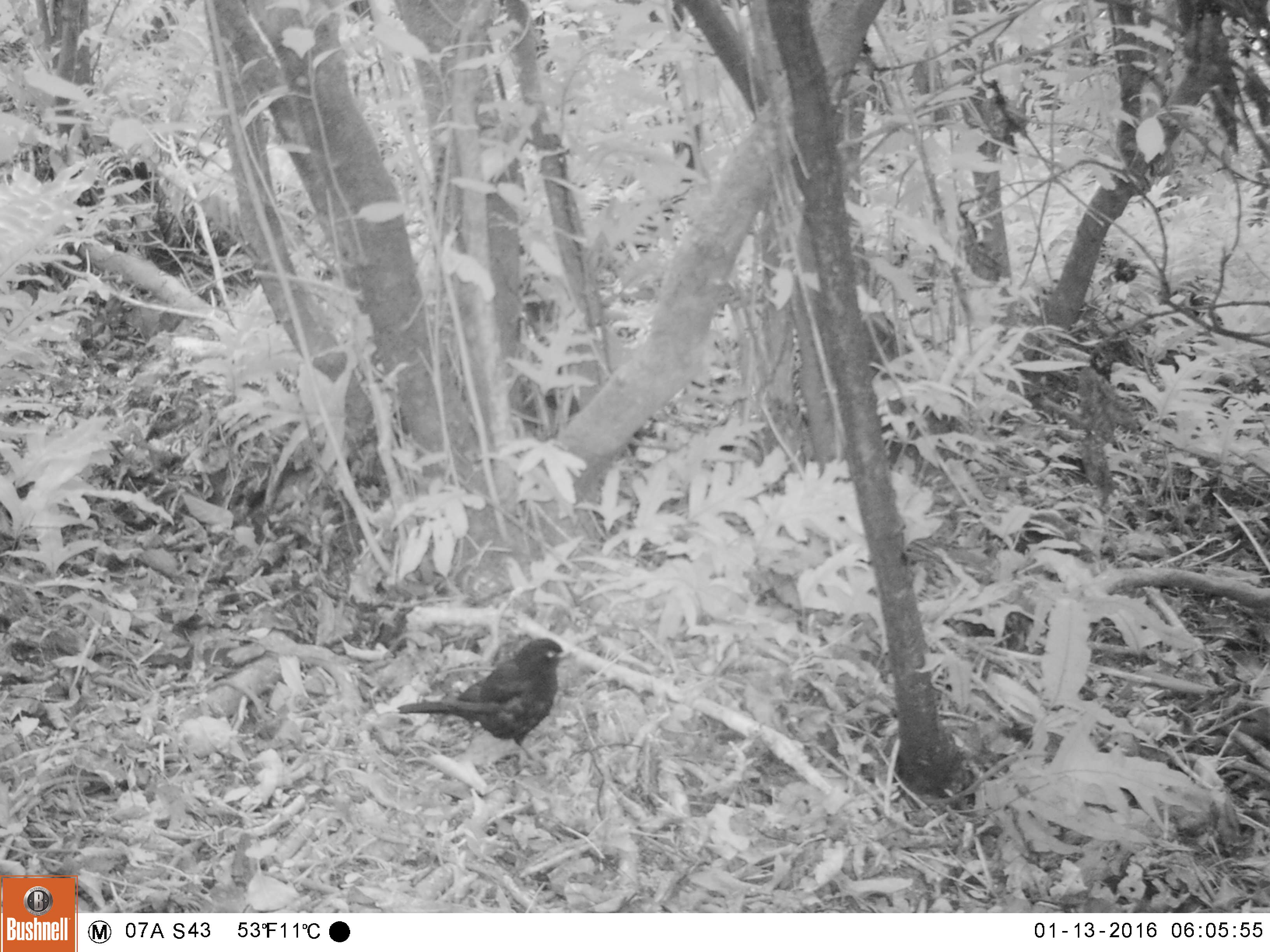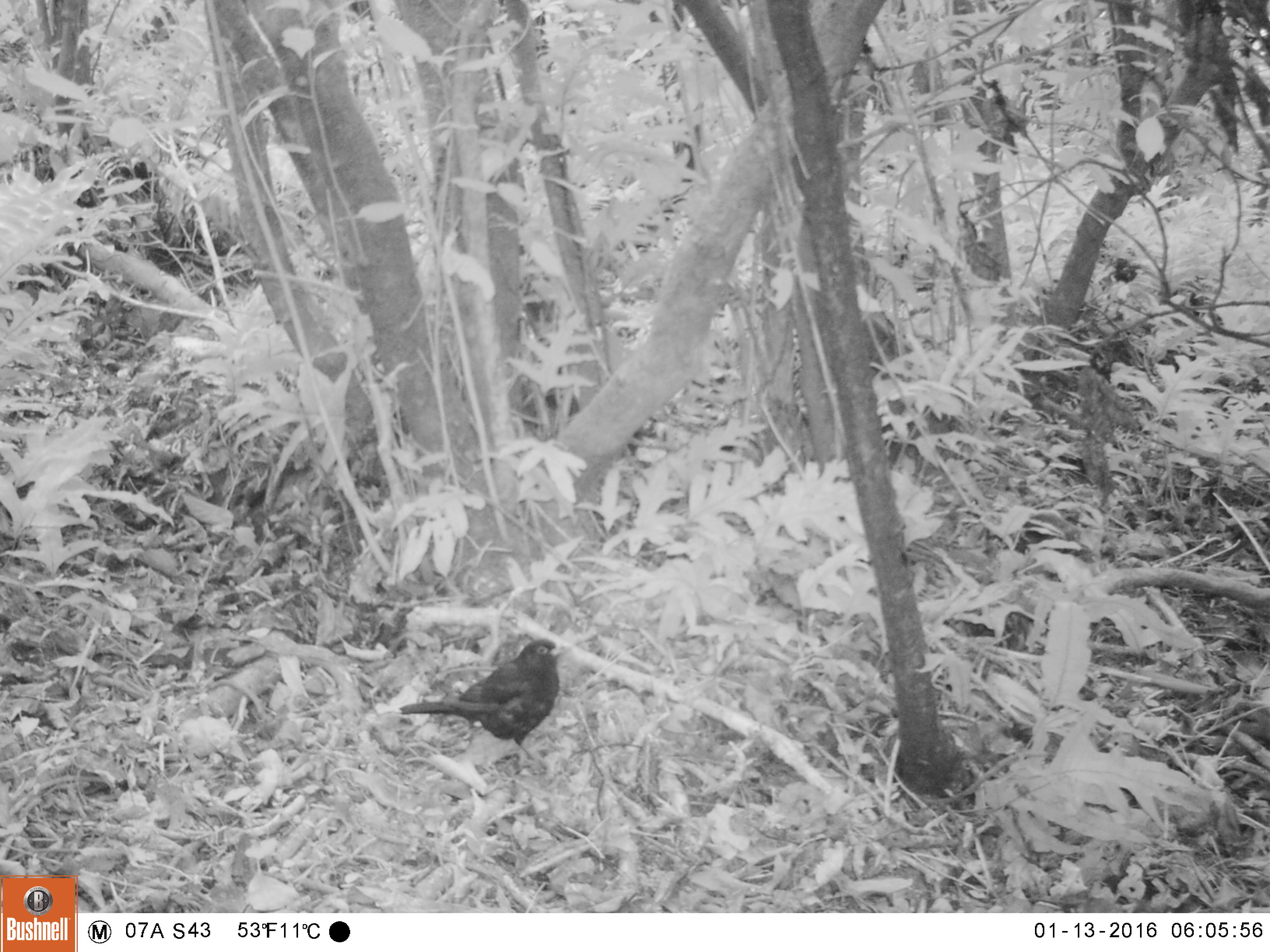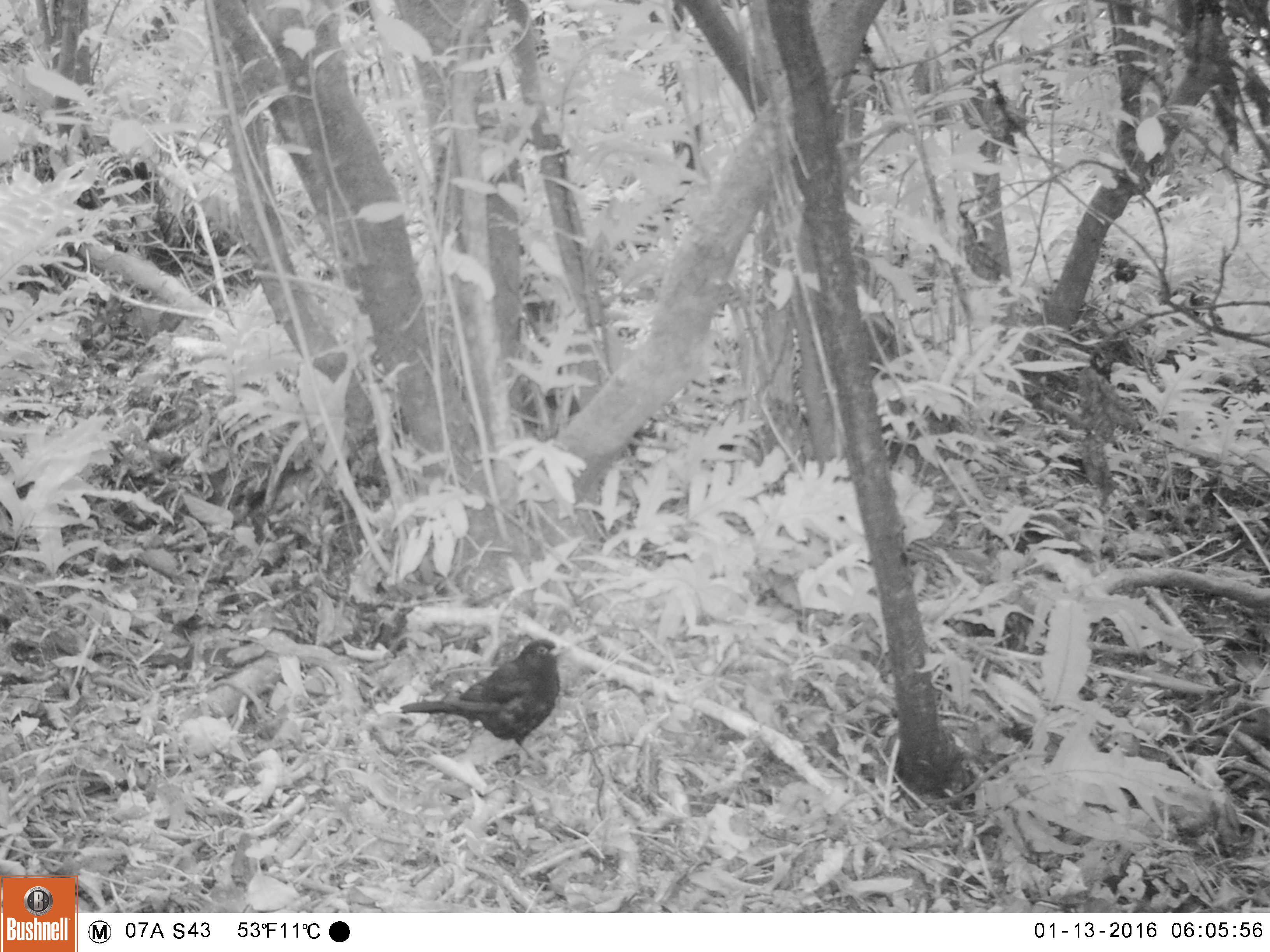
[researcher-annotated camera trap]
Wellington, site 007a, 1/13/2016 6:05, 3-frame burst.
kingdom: Animalia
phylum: Chordata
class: Aves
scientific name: Aves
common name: bird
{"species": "bird (Aves)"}